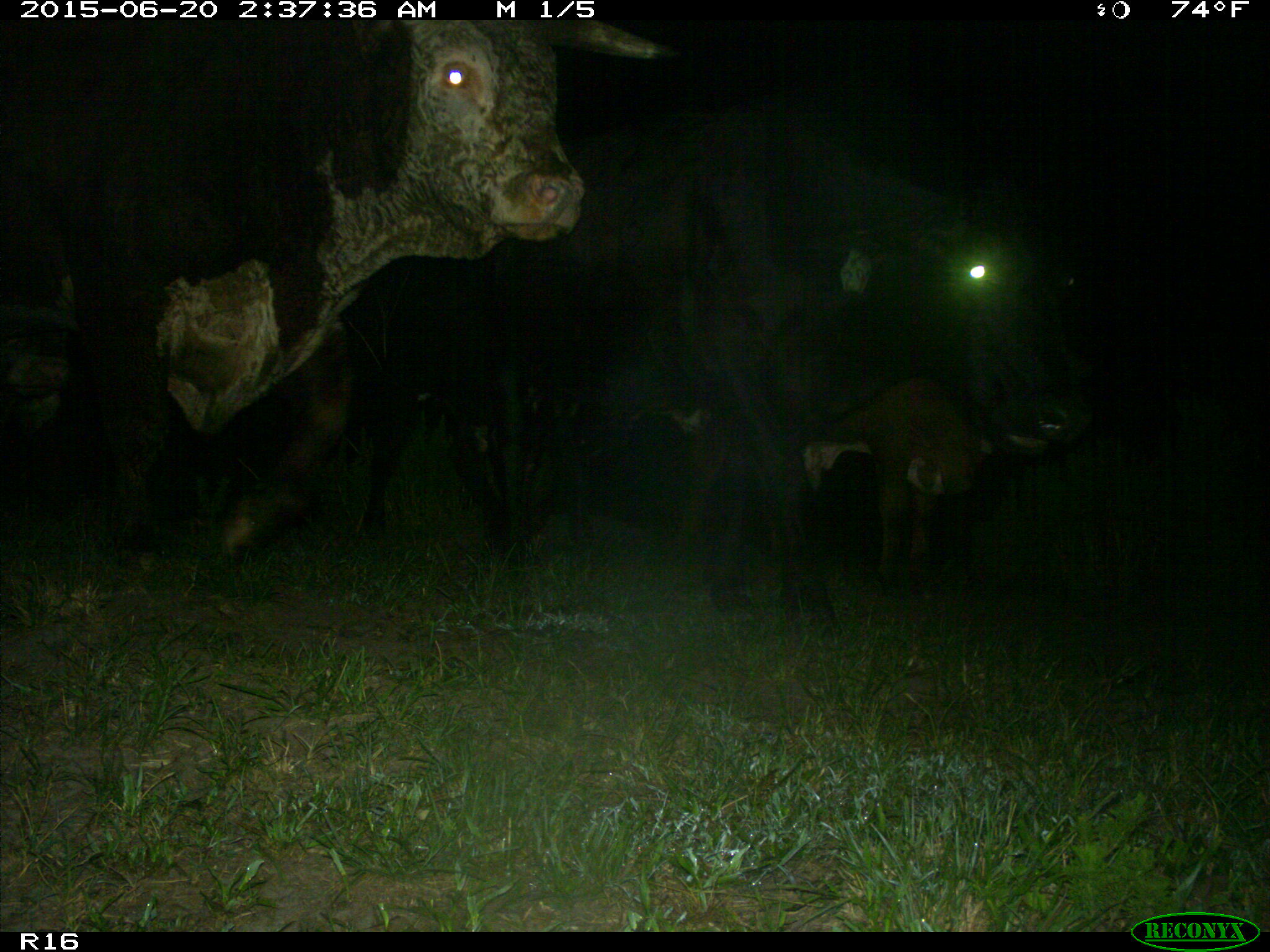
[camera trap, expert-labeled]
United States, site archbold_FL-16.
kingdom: Animalia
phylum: Chordata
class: Mammalia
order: Artiodactyla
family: Bovidae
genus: Bos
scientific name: Bos taurus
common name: domestic cow